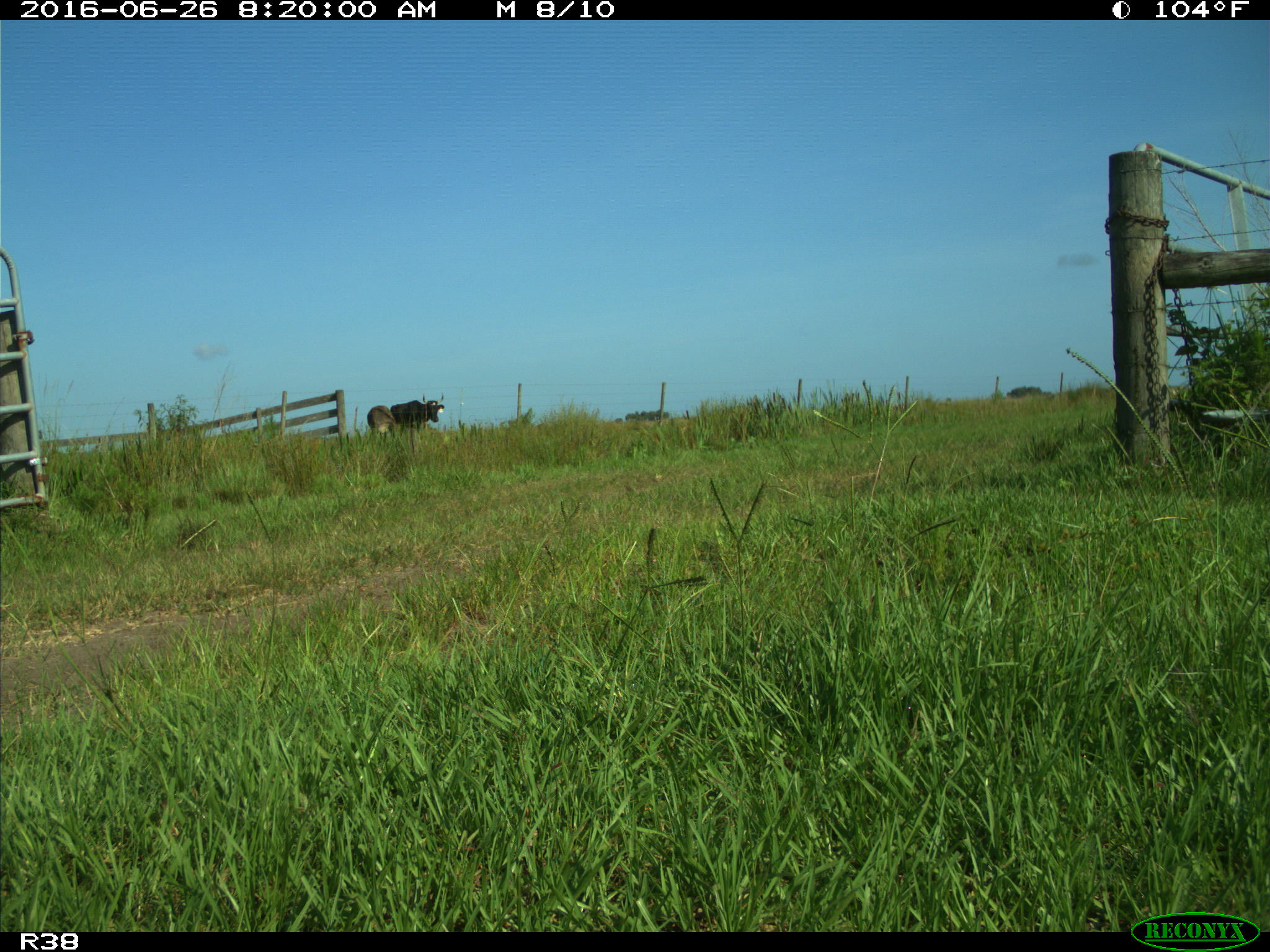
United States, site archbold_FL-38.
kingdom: Animalia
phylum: Chordata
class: Mammalia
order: Artiodactyla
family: Bovidae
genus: Bos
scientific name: Bos taurus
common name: domestic cow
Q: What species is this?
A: Bos taurus (domestic cow).